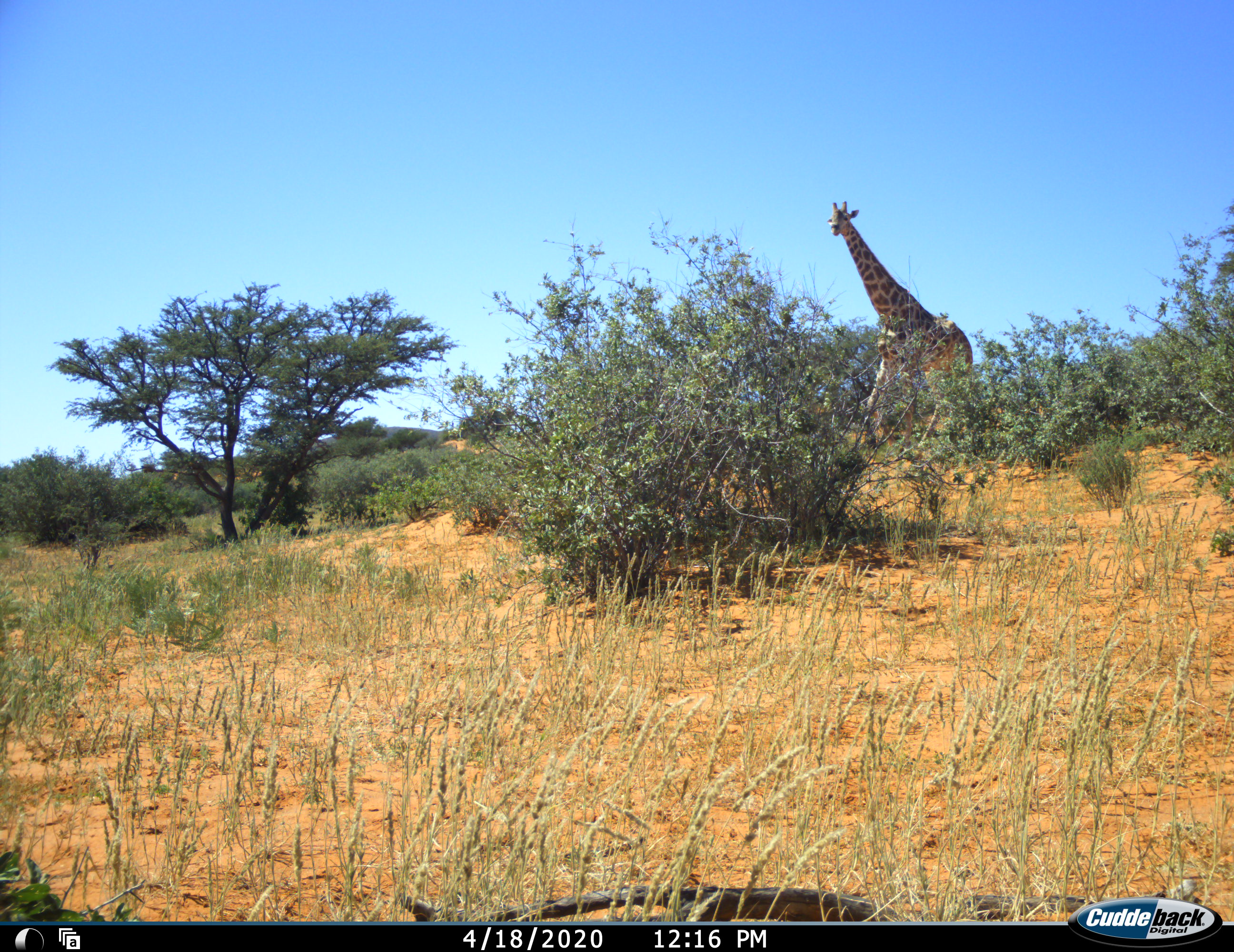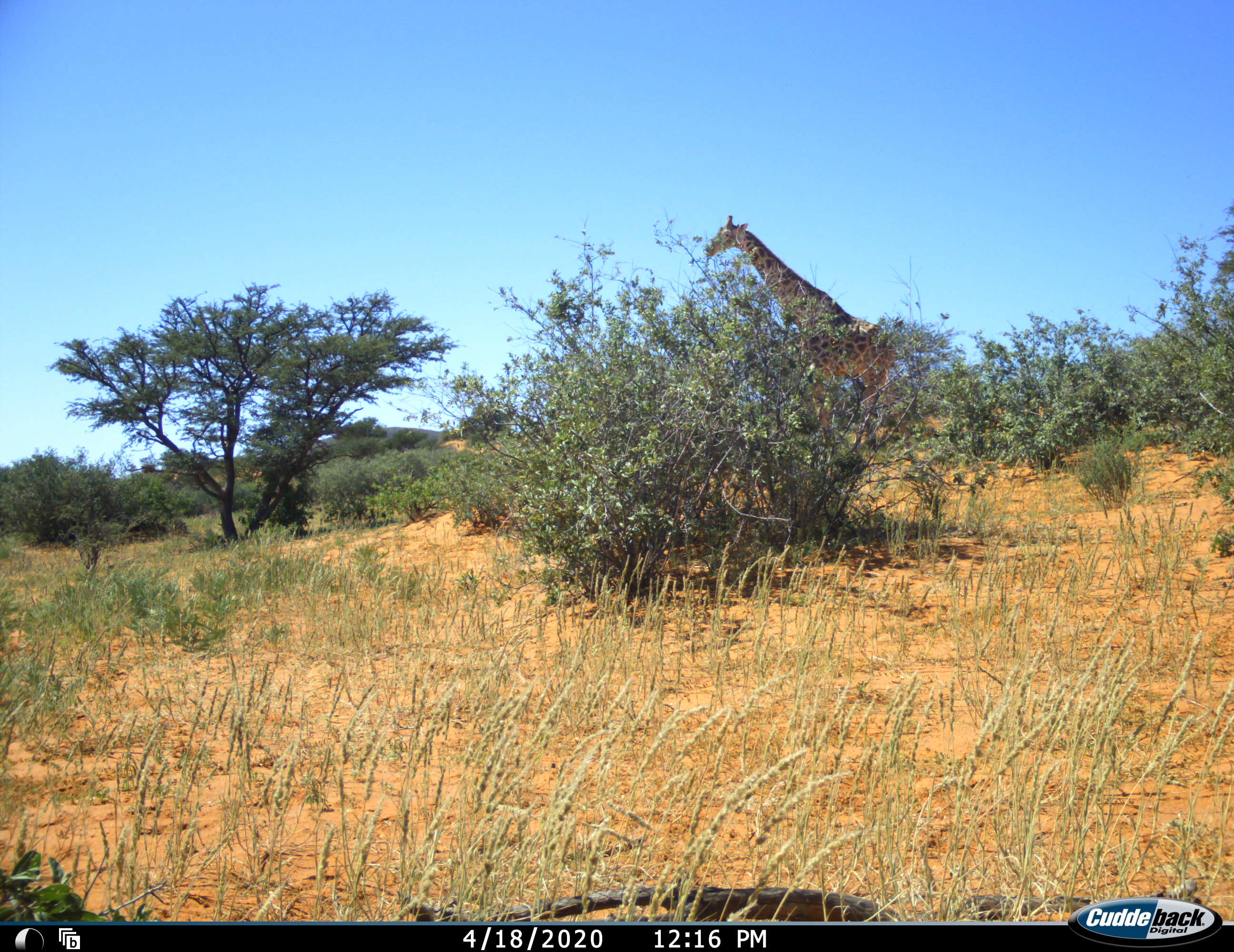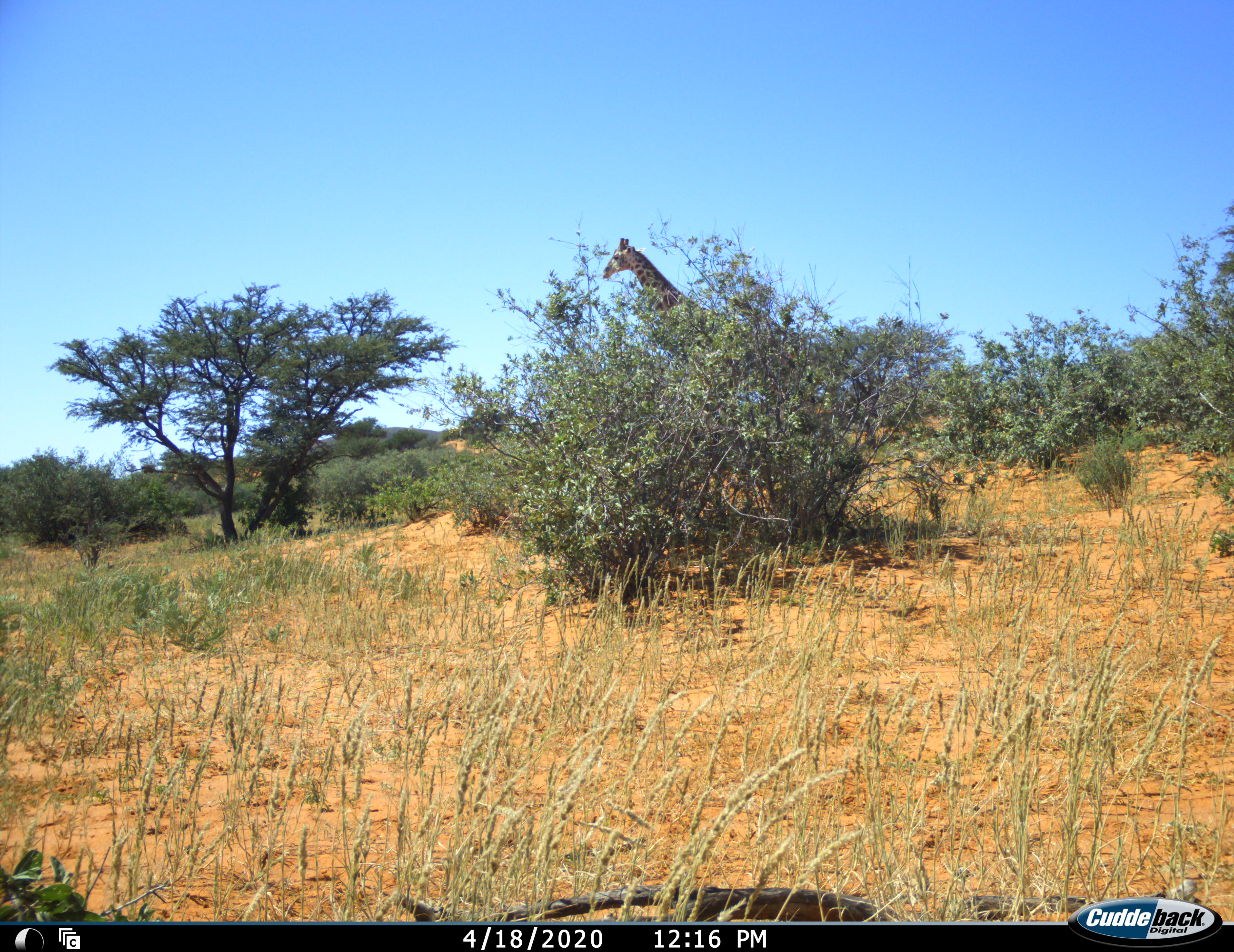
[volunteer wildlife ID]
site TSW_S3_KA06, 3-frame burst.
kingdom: Animalia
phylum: Chordata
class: Mammalia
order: Artiodactyla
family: Giraffidae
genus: Giraffa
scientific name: Giraffa camelopardalis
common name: giraffe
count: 1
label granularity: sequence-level